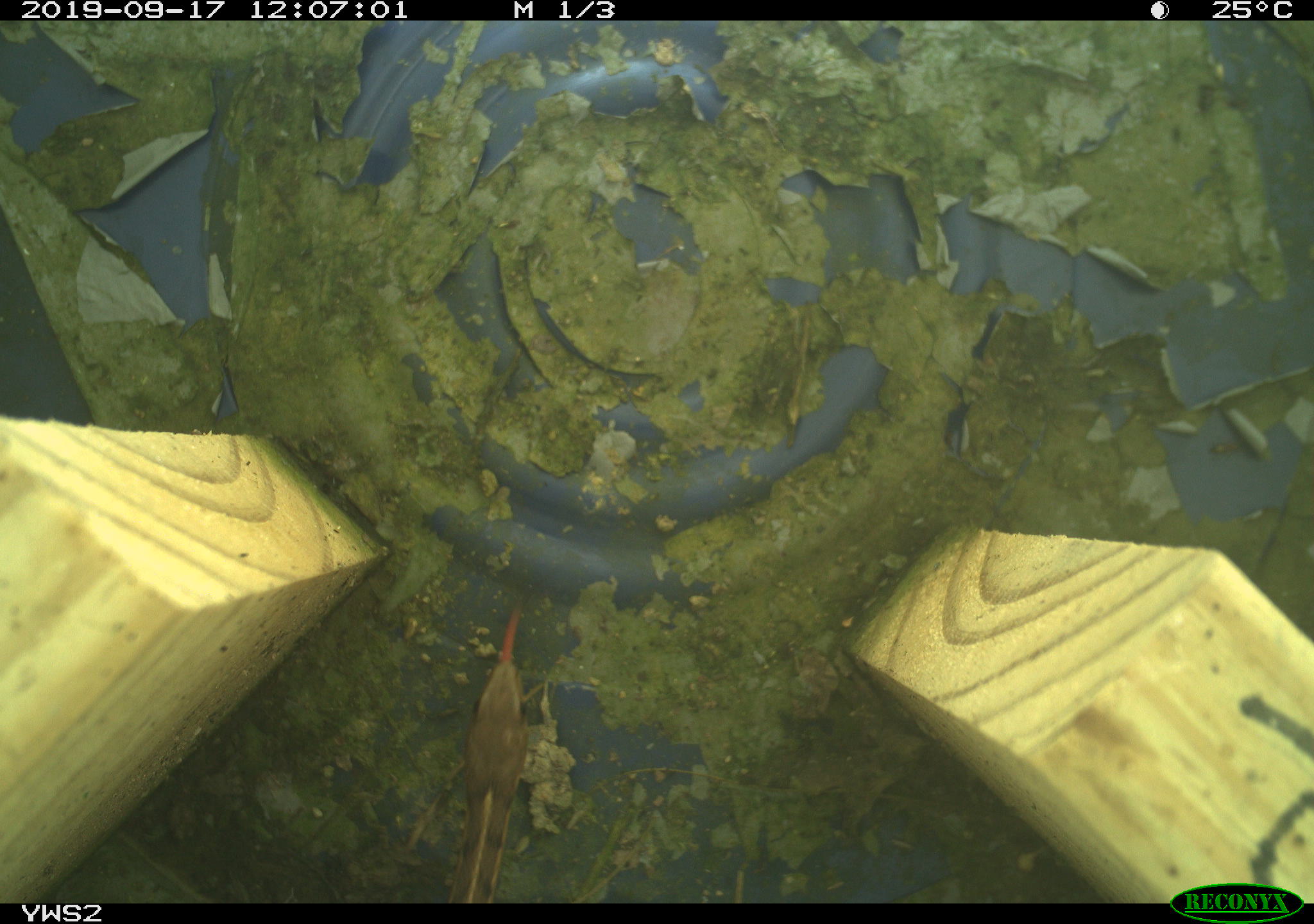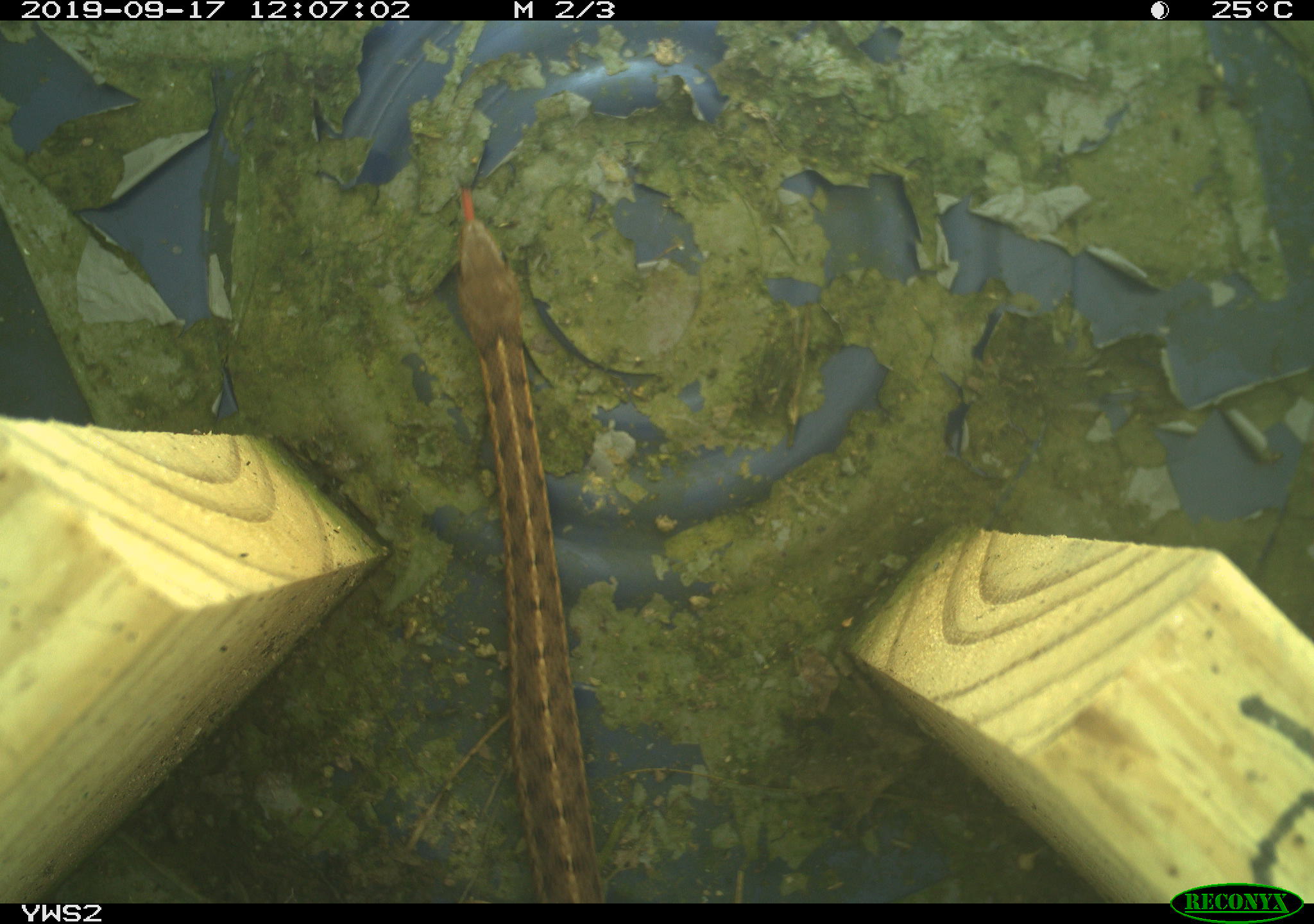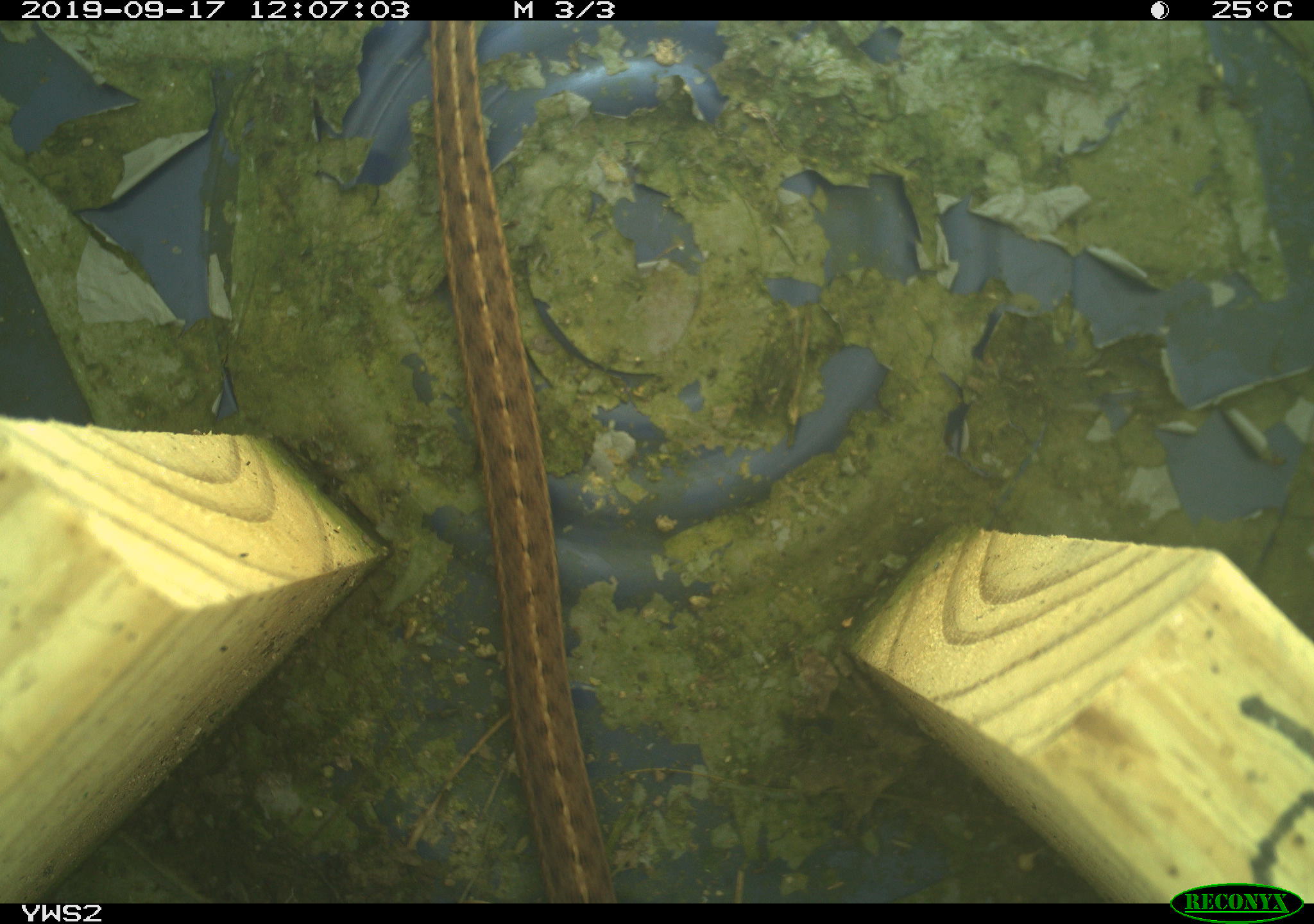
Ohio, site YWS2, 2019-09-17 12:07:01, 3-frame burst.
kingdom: Animalia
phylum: Chordata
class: Reptilia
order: Squamata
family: Colubridae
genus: Thamnophis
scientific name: Thamnophis sirtalis sirtalis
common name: eastern gartersnake